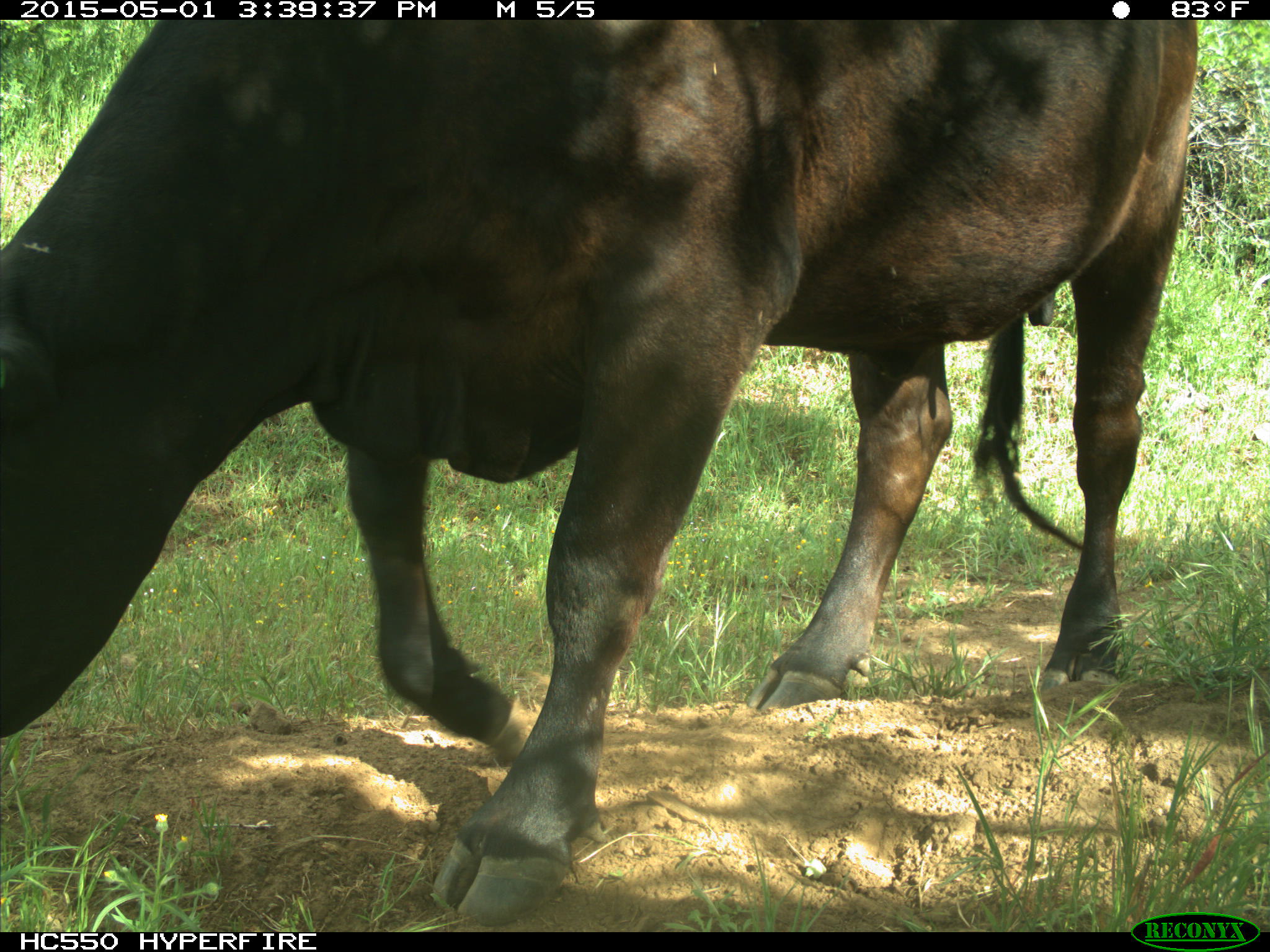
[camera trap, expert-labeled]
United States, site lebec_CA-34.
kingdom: Animalia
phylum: Chordata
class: Mammalia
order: Artiodactyla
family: Bovidae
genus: Bos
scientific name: Bos taurus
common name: domestic cow